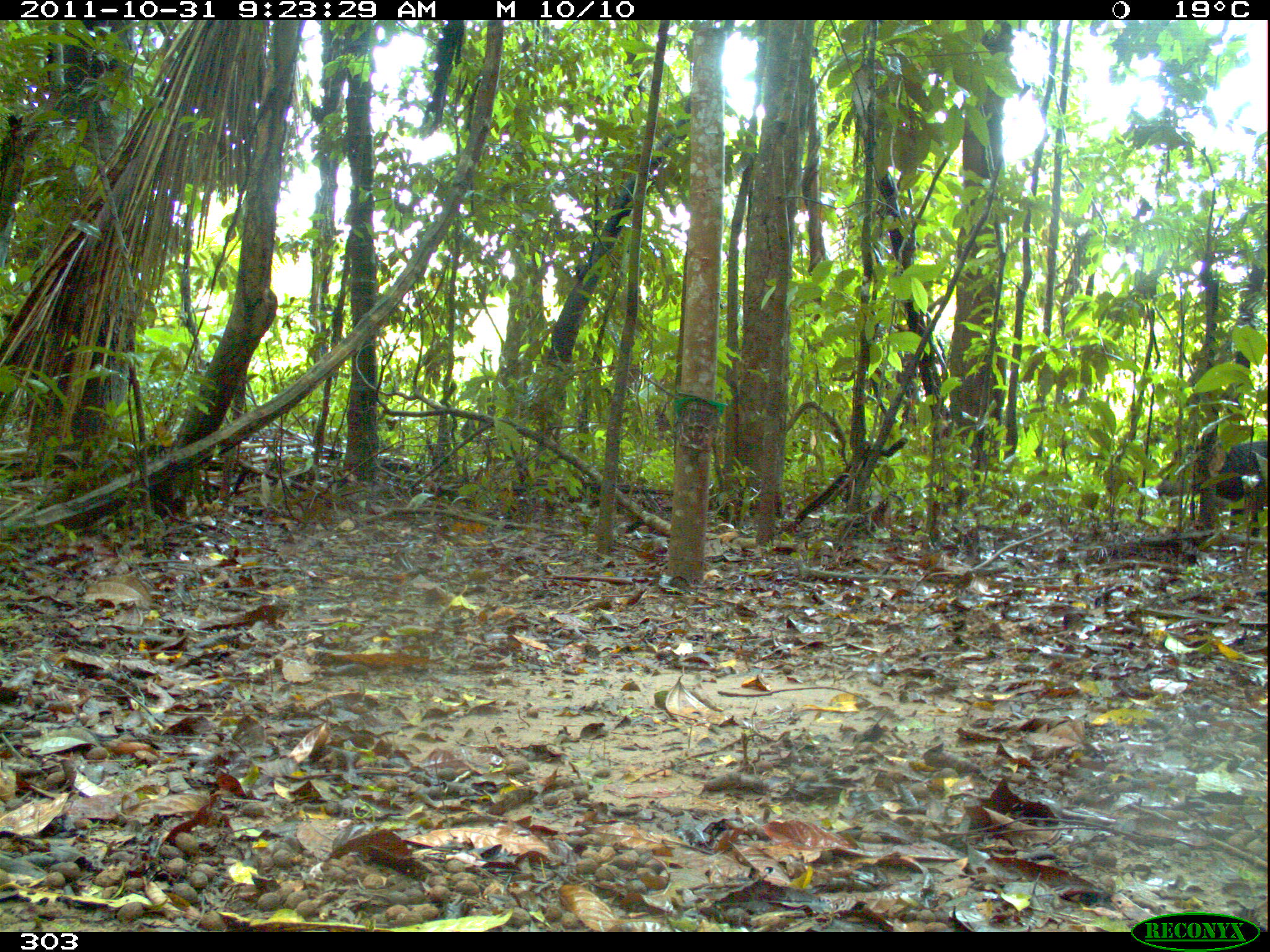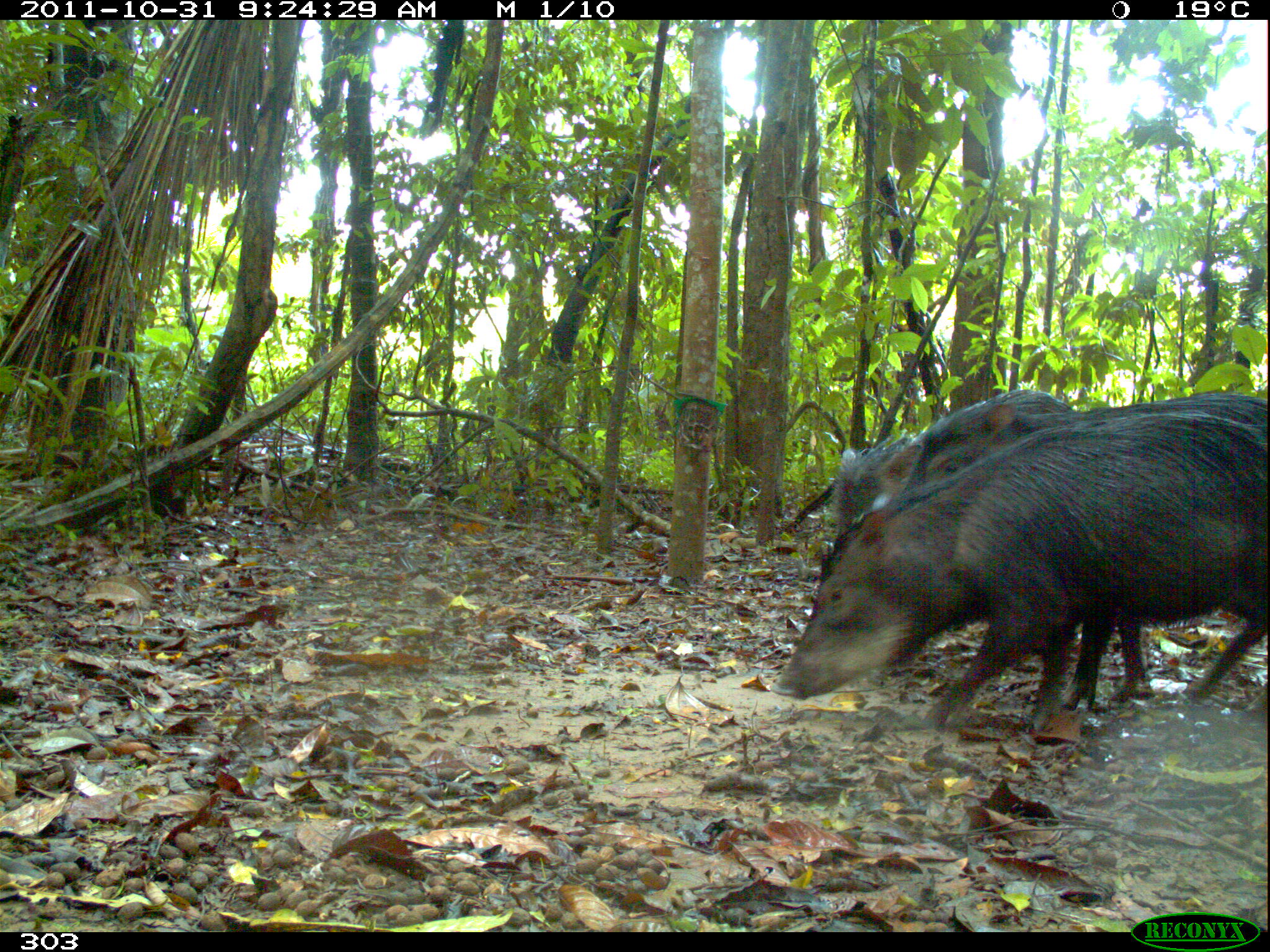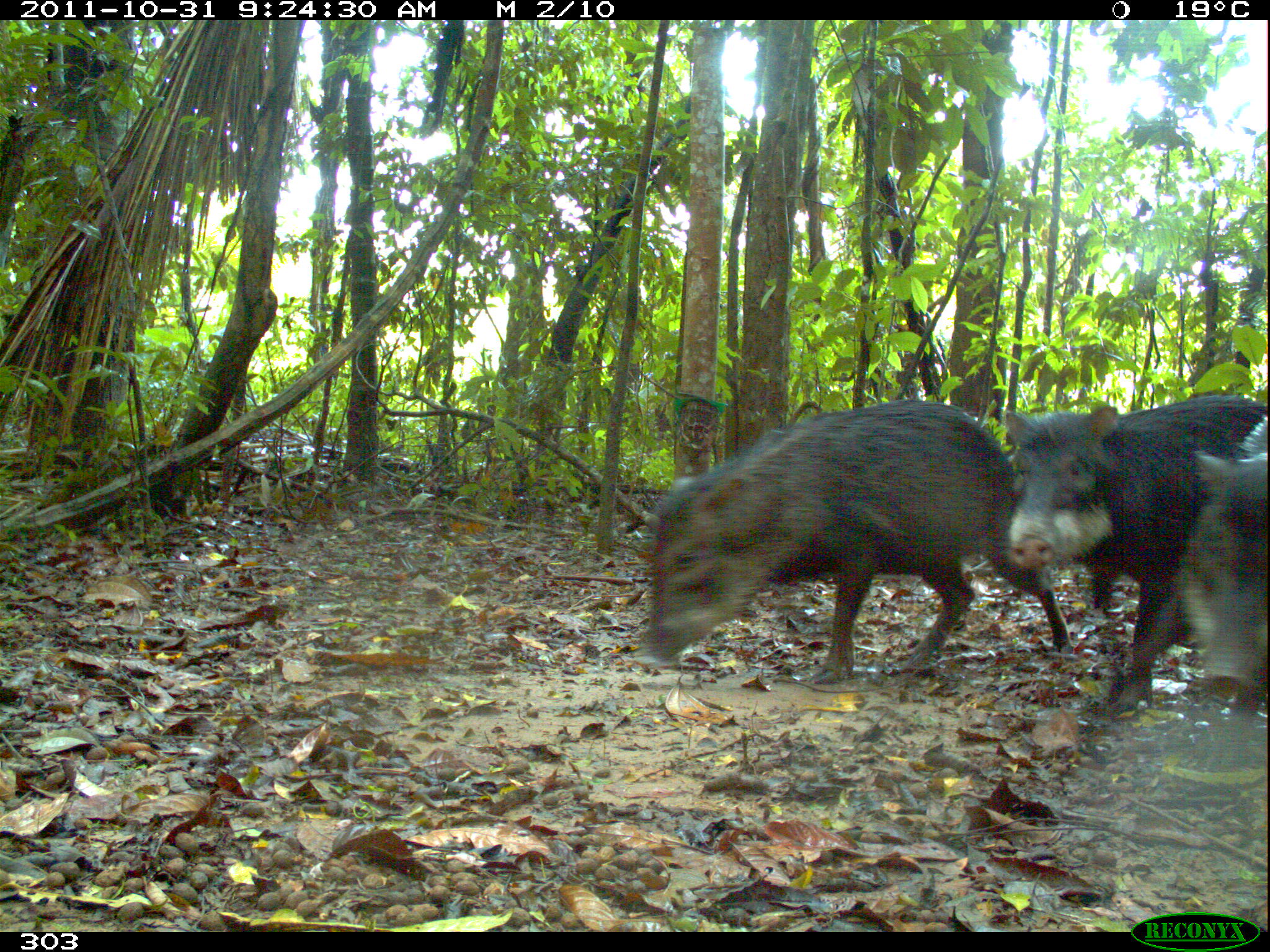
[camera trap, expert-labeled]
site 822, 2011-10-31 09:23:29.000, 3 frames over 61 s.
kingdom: Animalia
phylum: Chordata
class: Mammalia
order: Artiodactyla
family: Tayassuidae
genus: Tayassu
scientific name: Tayassu pecari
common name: white-lipped peccary